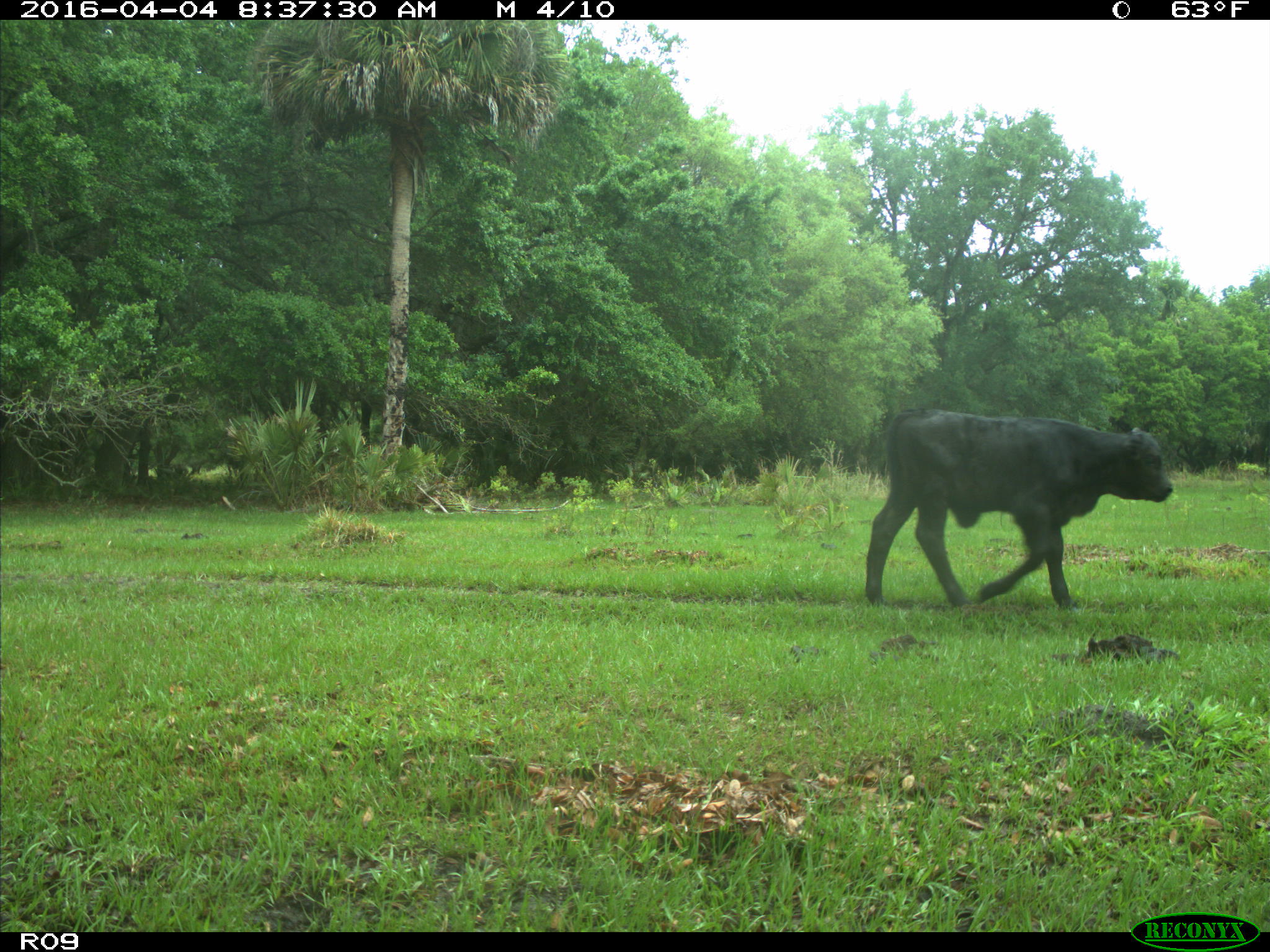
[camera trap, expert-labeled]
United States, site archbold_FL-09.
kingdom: Animalia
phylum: Chordata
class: Mammalia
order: Artiodactyla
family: Bovidae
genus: Bos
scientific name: Bos taurus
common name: domestic cow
Bos taurus (domestic cow).